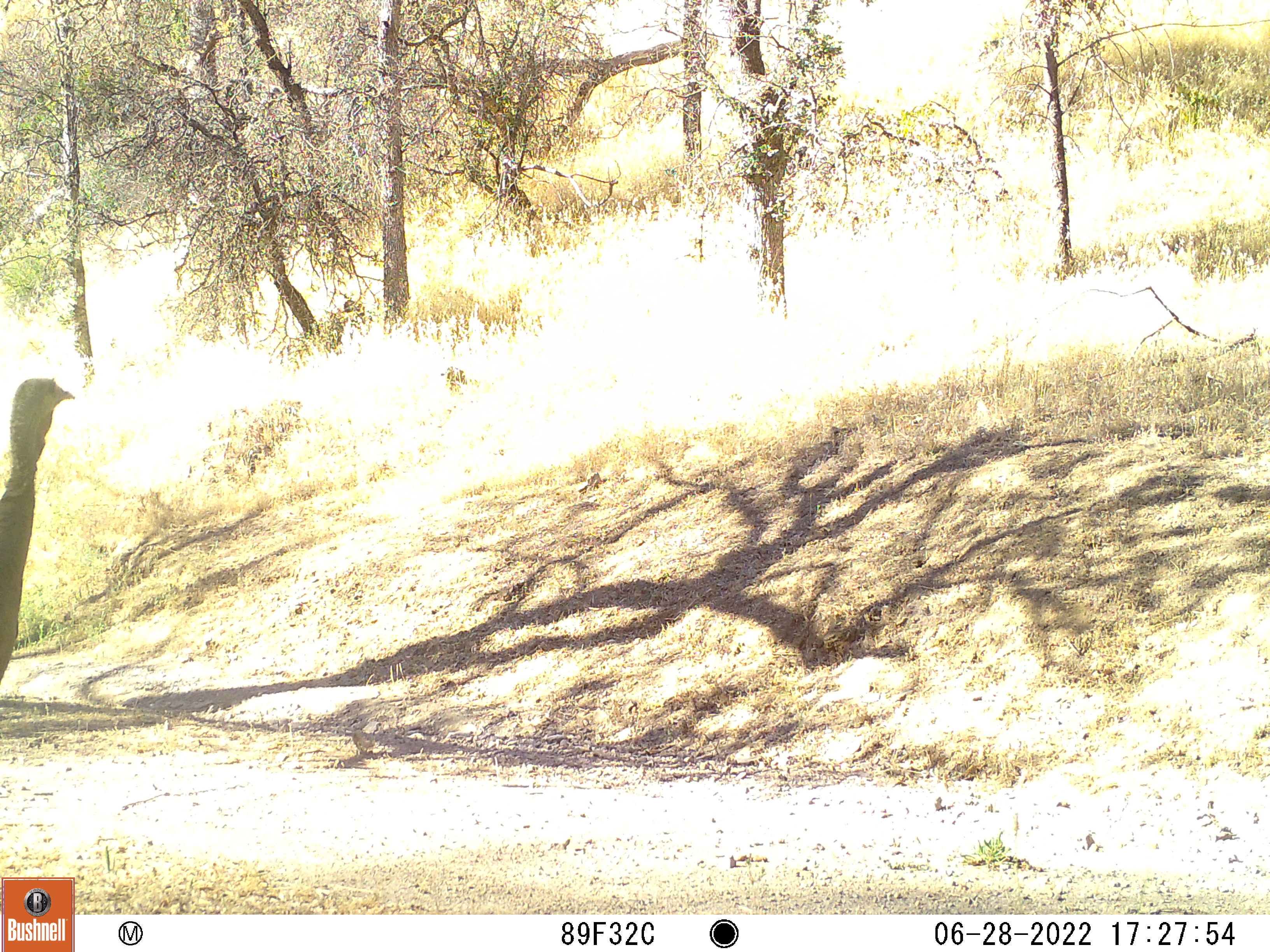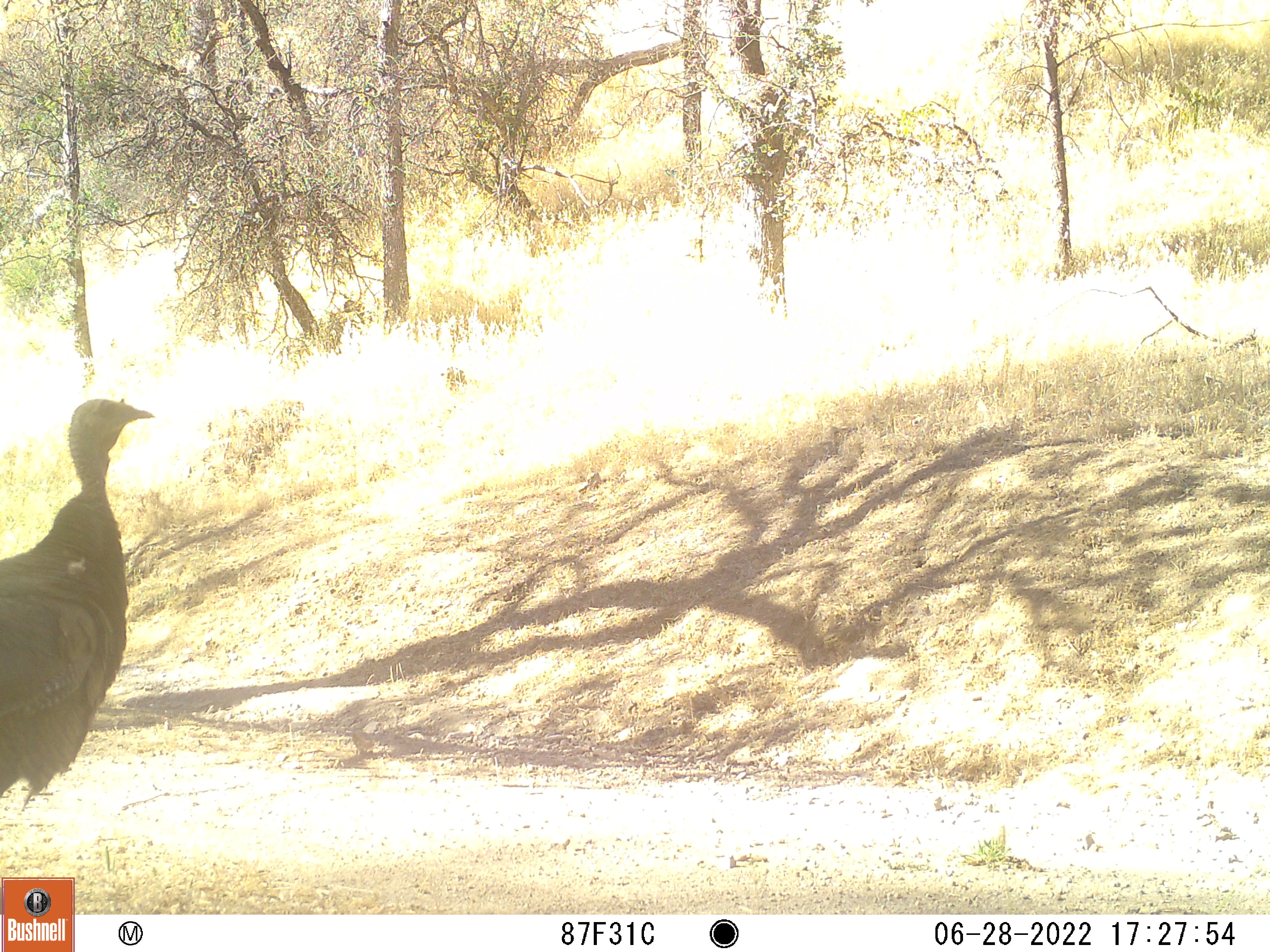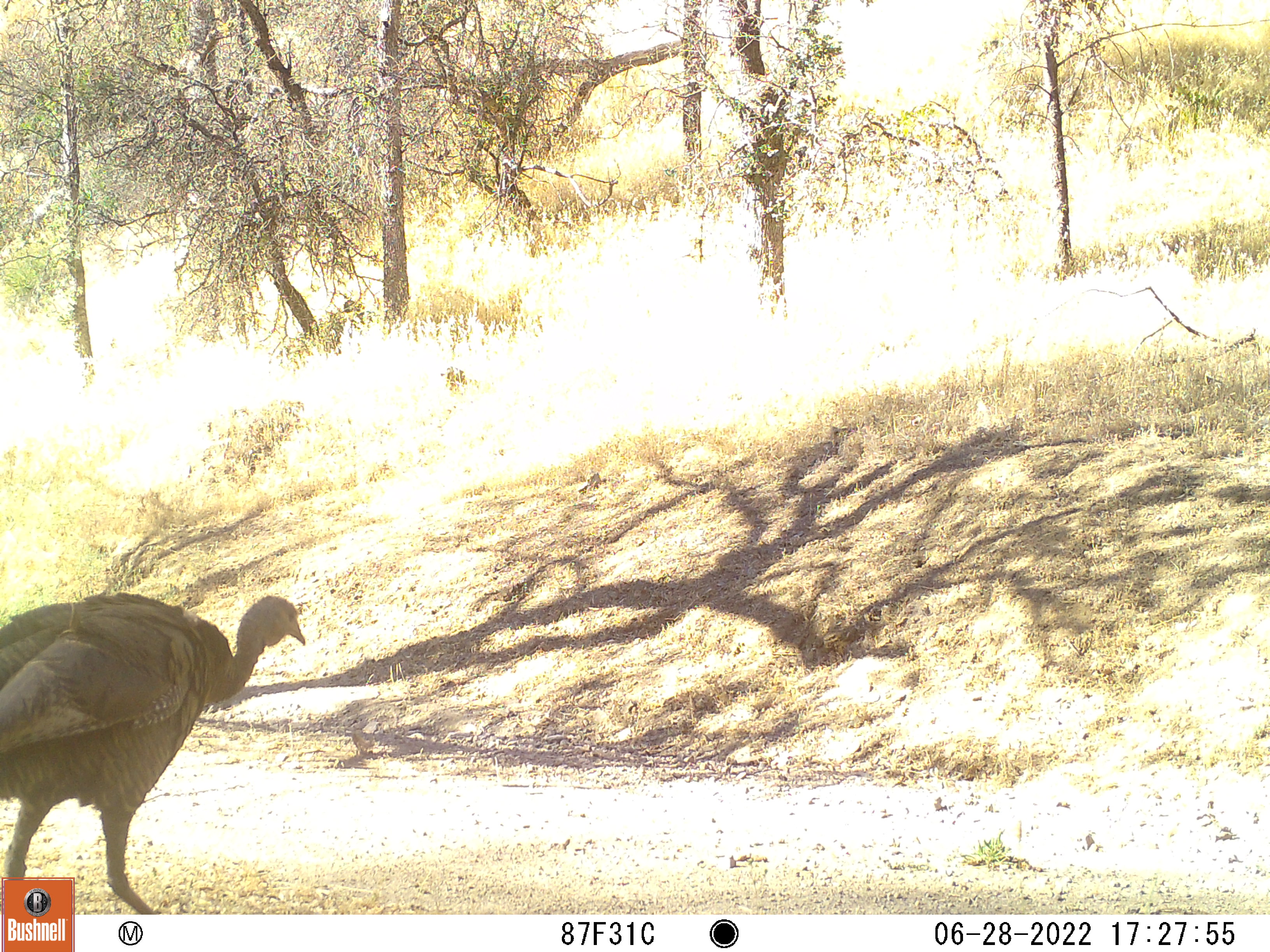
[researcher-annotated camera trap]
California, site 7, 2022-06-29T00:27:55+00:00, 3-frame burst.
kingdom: Animalia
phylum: Chordata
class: Aves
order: Galliformes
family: Phasianidae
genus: Meleagris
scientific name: Meleagris gallopavo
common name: turkey